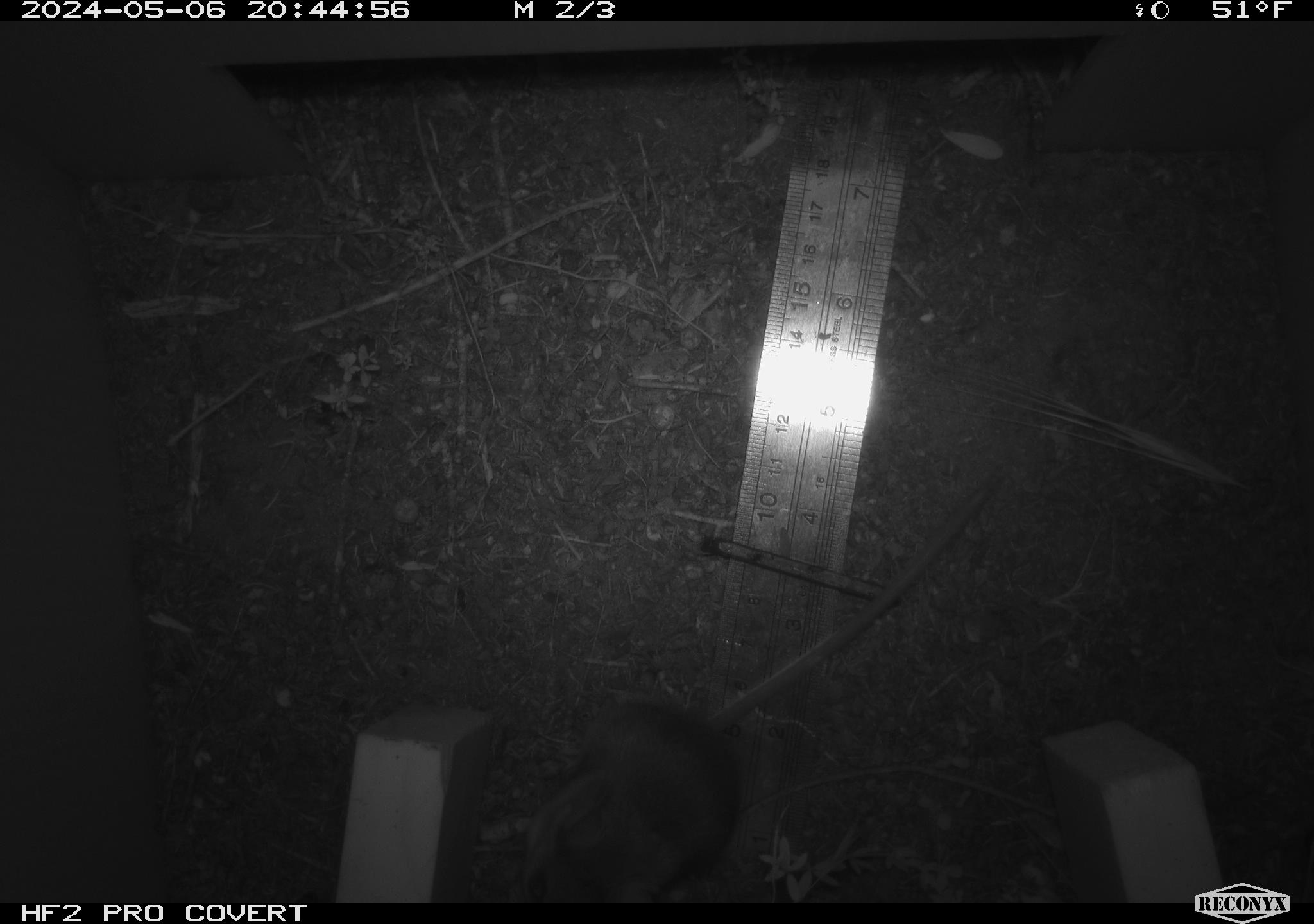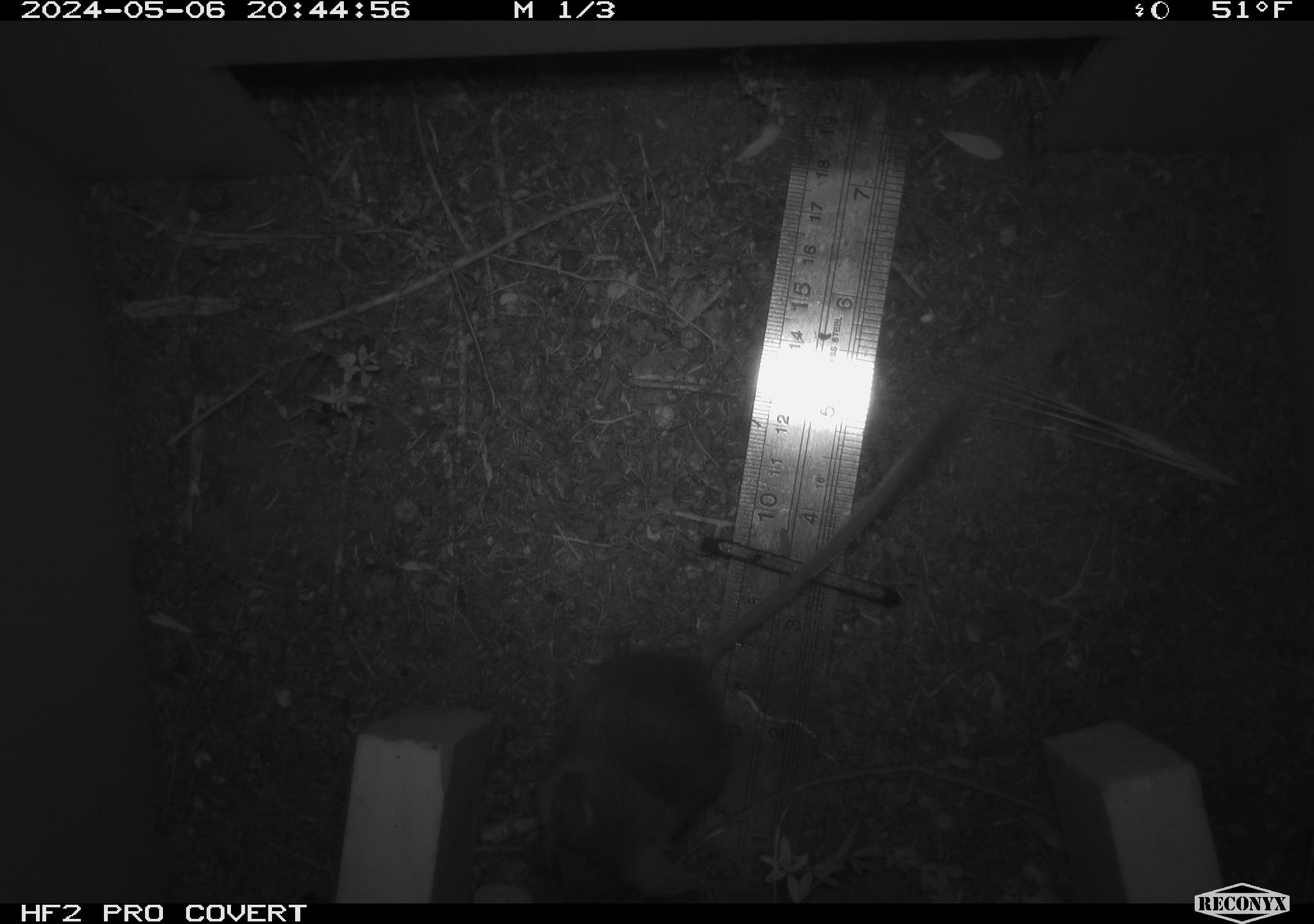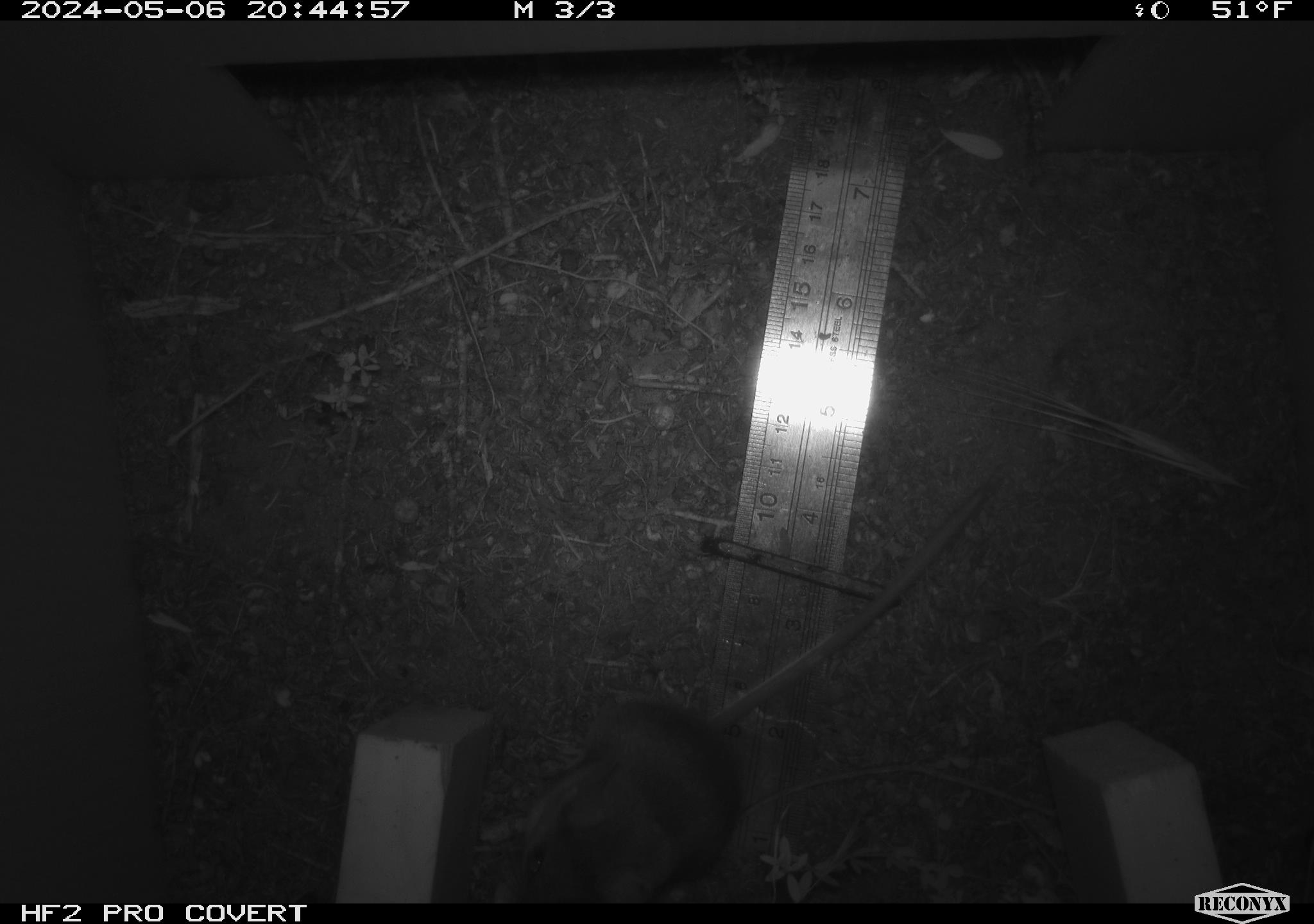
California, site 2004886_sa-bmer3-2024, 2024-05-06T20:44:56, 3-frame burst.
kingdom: Animalia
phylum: Chordata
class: Mammalia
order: Rodentia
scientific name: Rodentia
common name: mouse species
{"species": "mouse species (Rodentia)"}